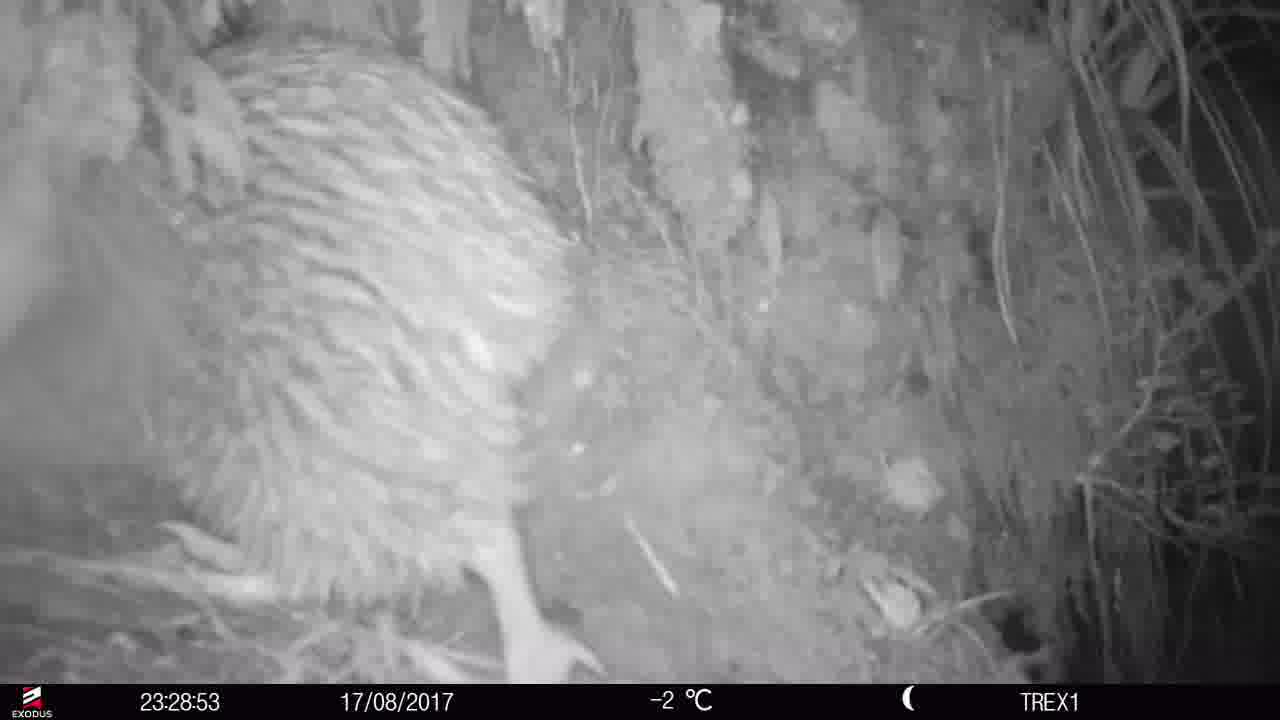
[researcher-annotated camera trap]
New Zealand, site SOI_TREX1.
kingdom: Animalia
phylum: Chordata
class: Aves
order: Apterygiformes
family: Apterygidae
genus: Apteryx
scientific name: Apteryx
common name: kiwi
Kiwi (Apteryx).